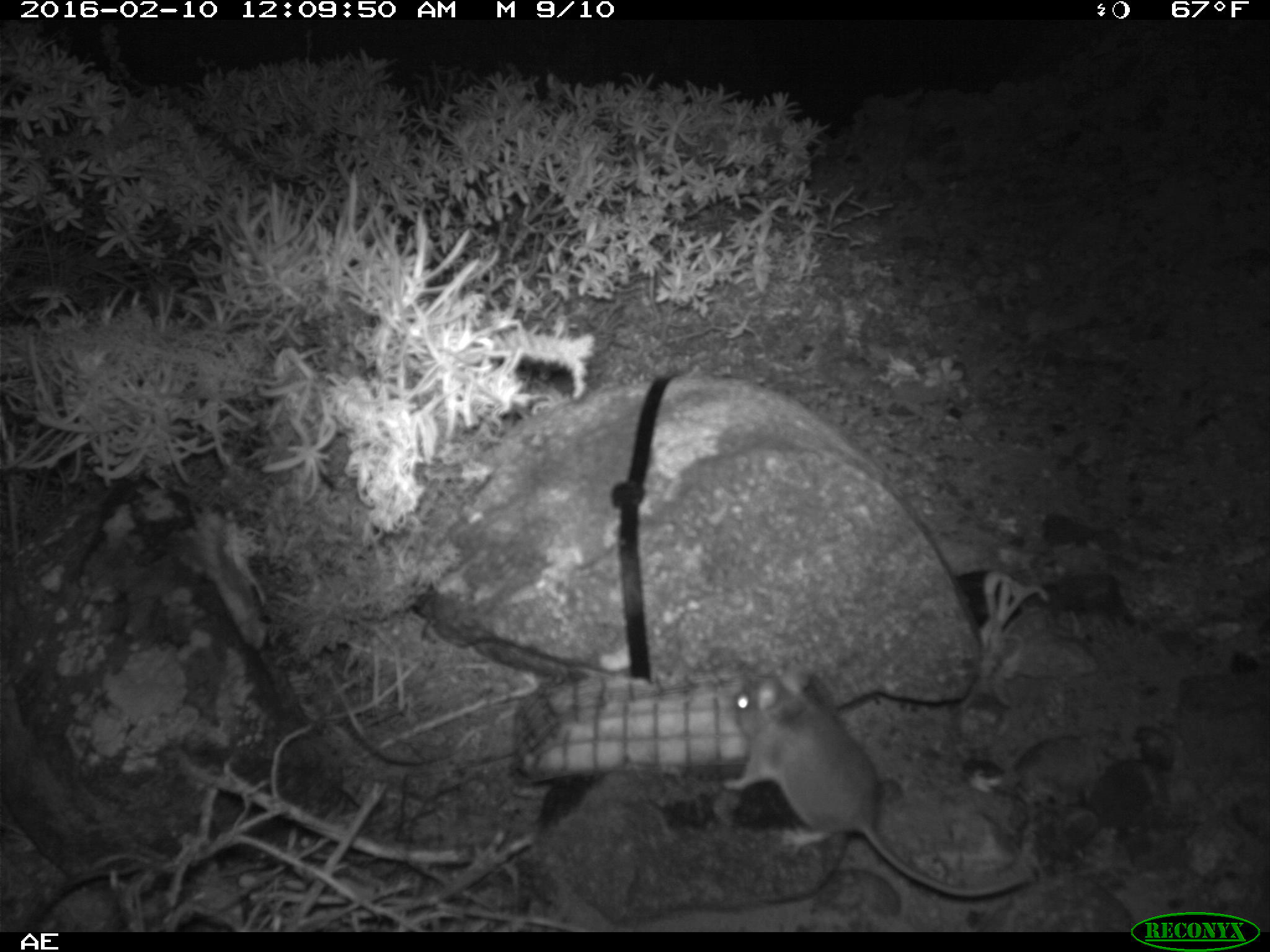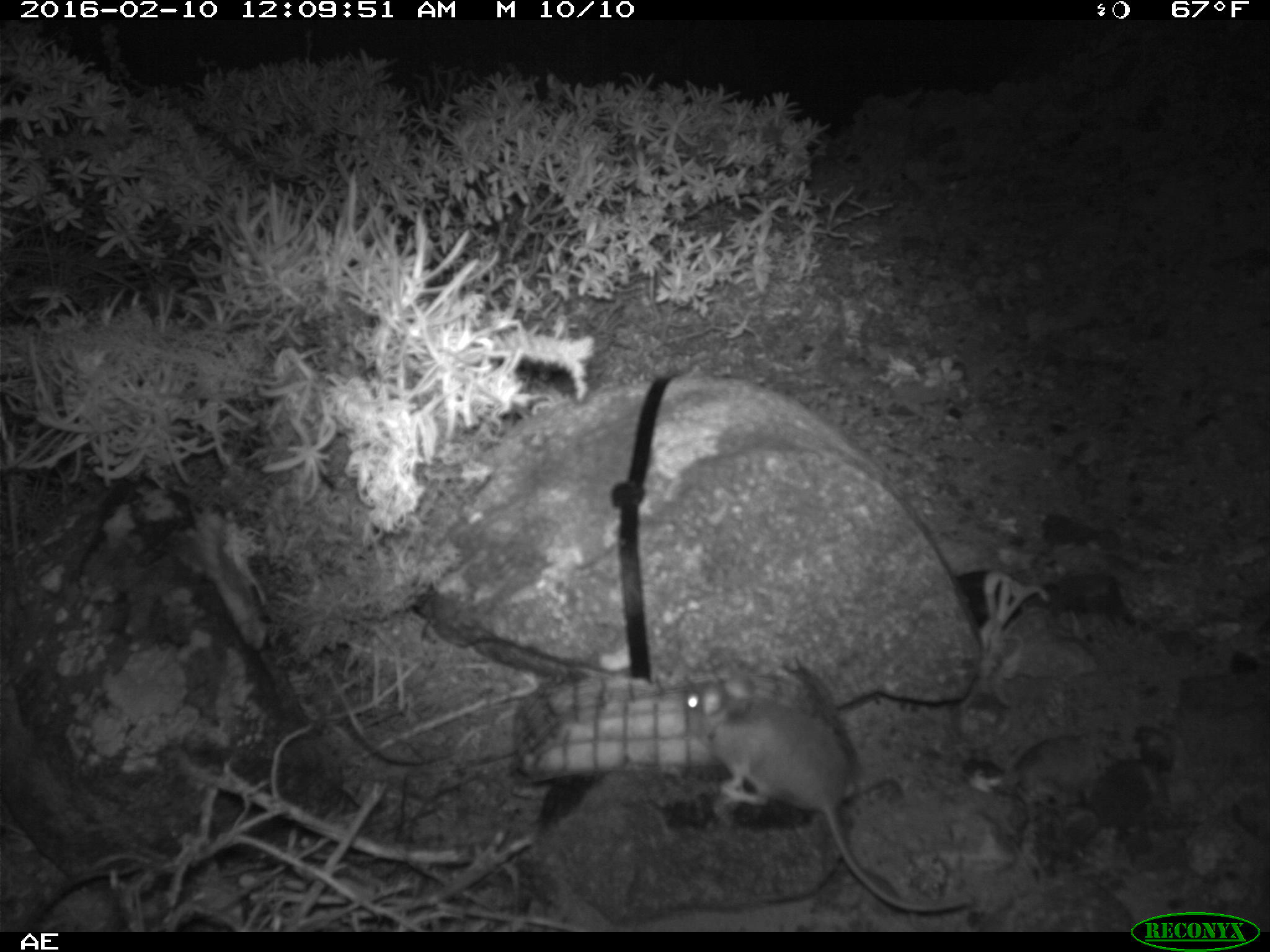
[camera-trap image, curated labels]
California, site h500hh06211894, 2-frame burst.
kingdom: Animalia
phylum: Chordata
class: Mammalia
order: Rodentia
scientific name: Rodentia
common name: rodent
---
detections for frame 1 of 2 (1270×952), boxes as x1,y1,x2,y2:
rodent: 717,661,1037,900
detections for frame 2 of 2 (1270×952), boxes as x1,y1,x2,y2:
rodent: 687,661,972,910